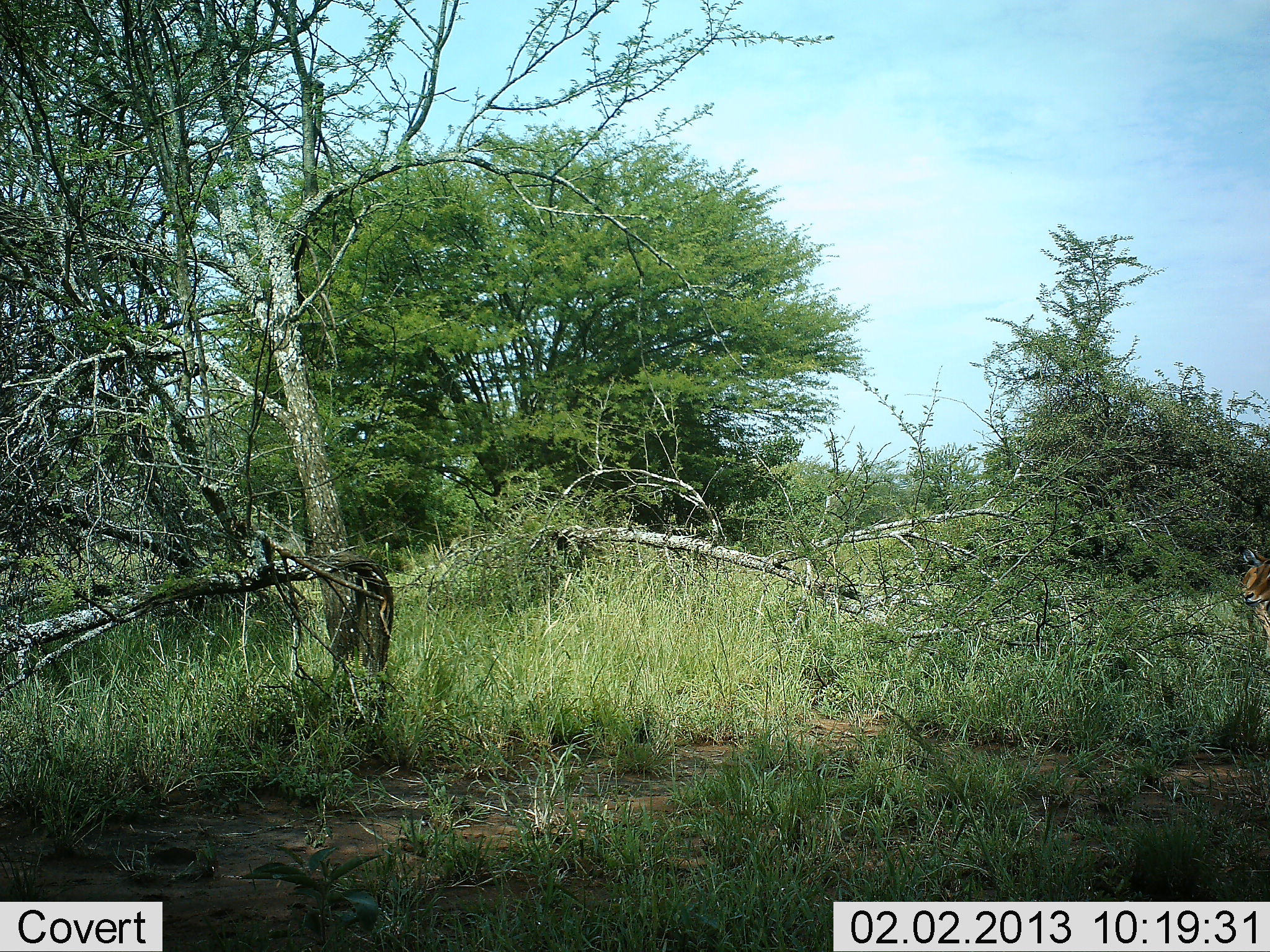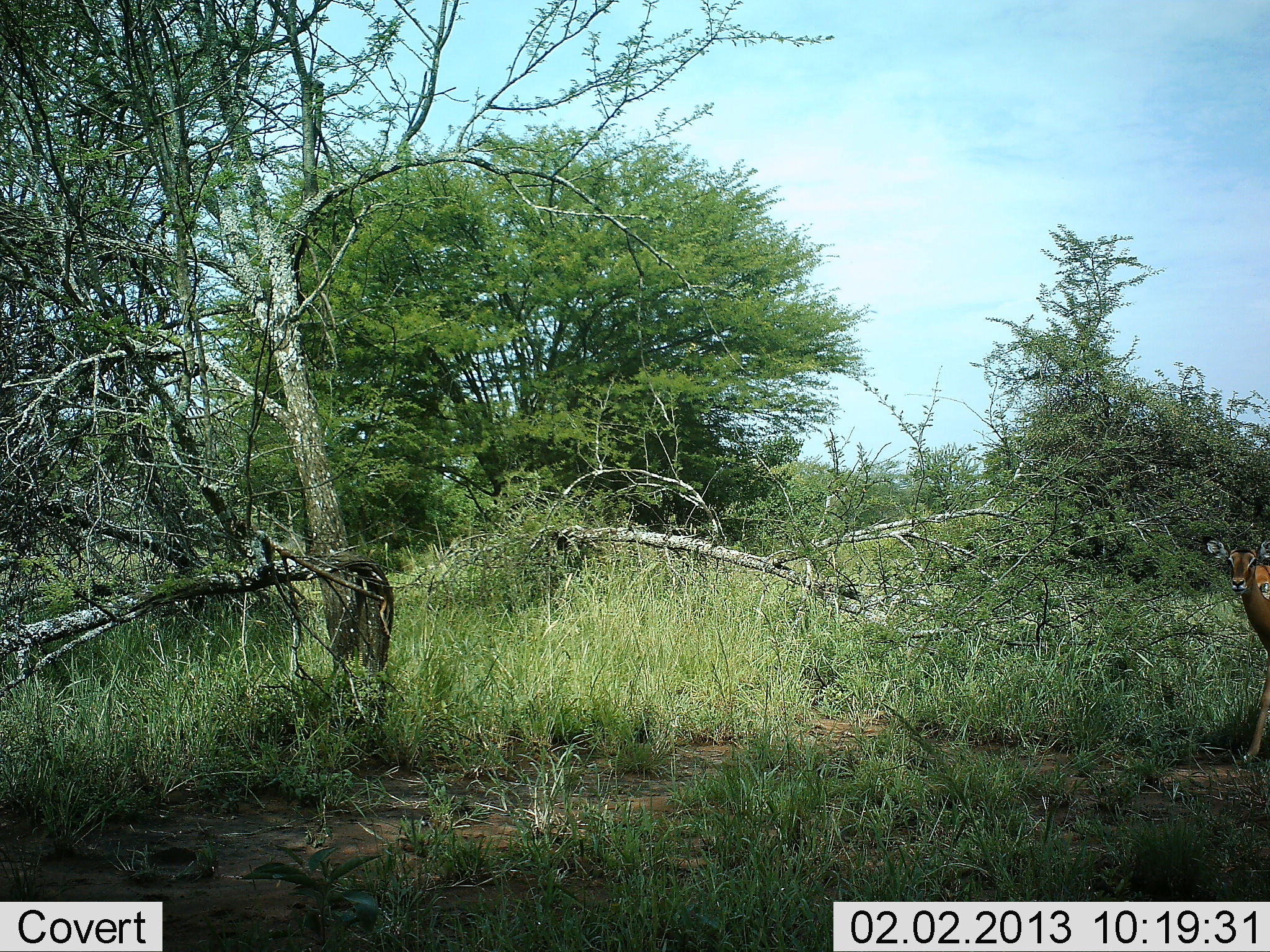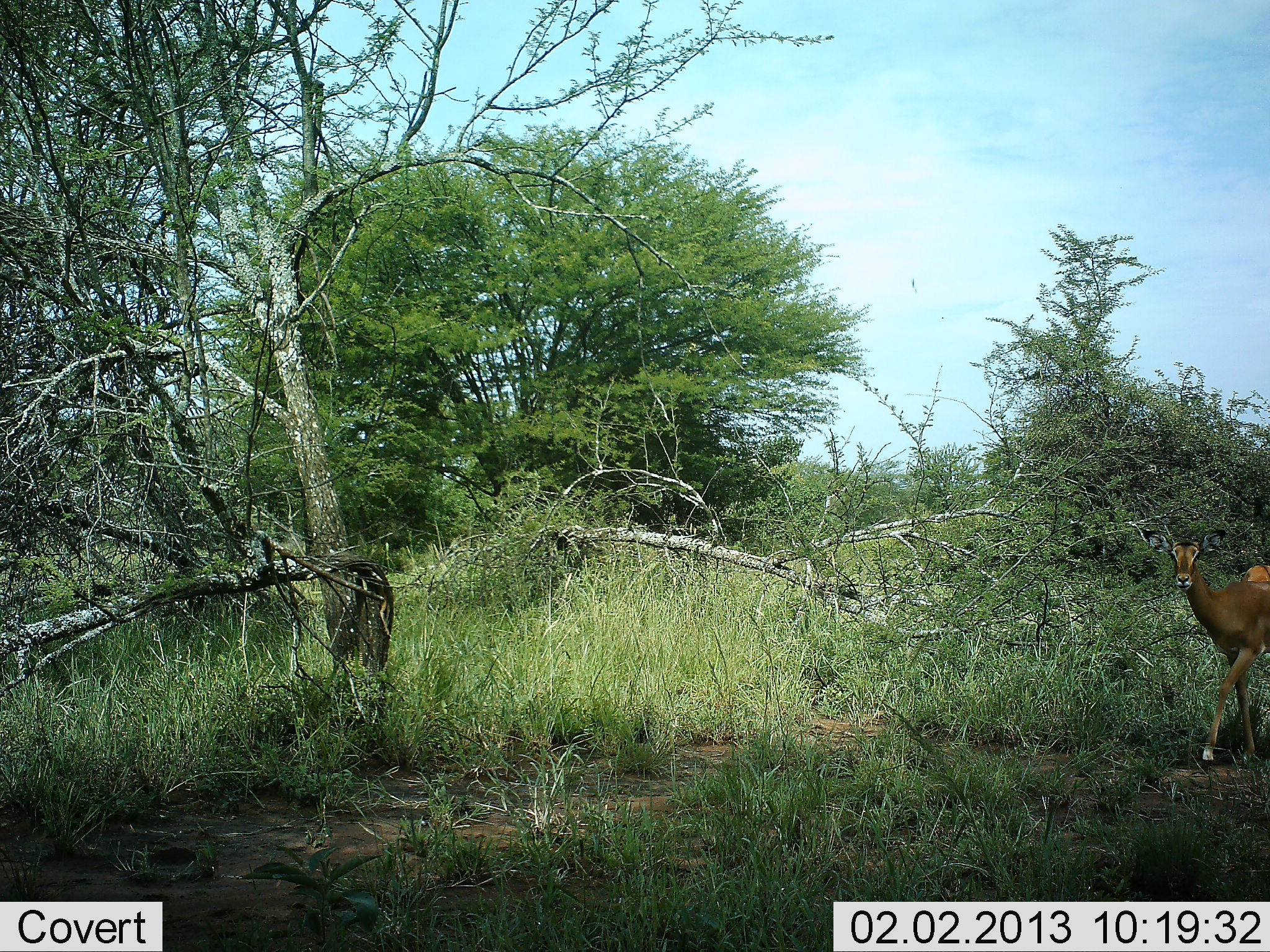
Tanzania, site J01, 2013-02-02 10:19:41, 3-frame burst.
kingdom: Animalia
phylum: Chordata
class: Mammalia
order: Artiodactyla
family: Bovidae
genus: Aepyceros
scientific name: Aepyceros melampus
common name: impala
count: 1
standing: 41%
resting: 0%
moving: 76%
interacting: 0%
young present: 0%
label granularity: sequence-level